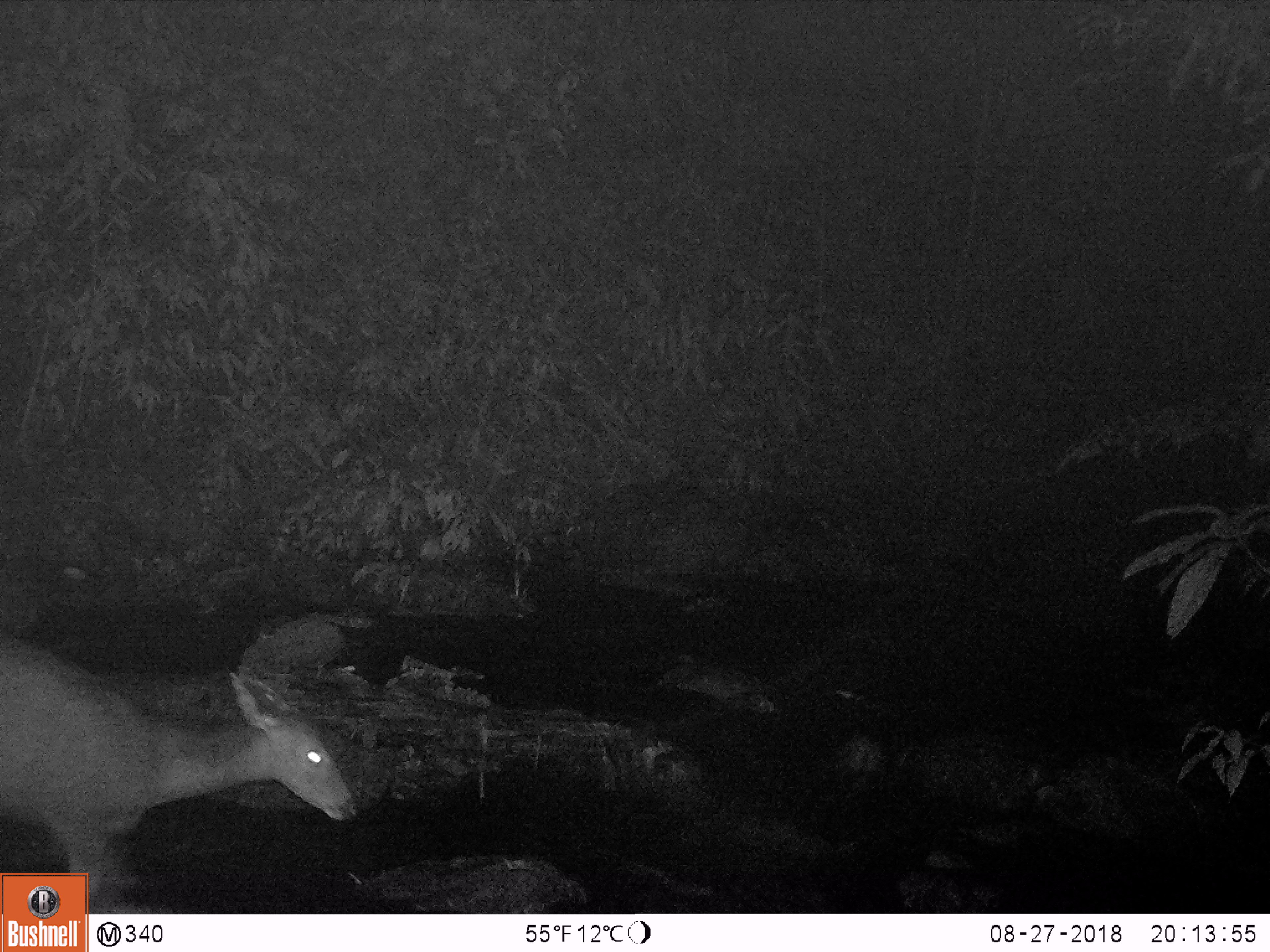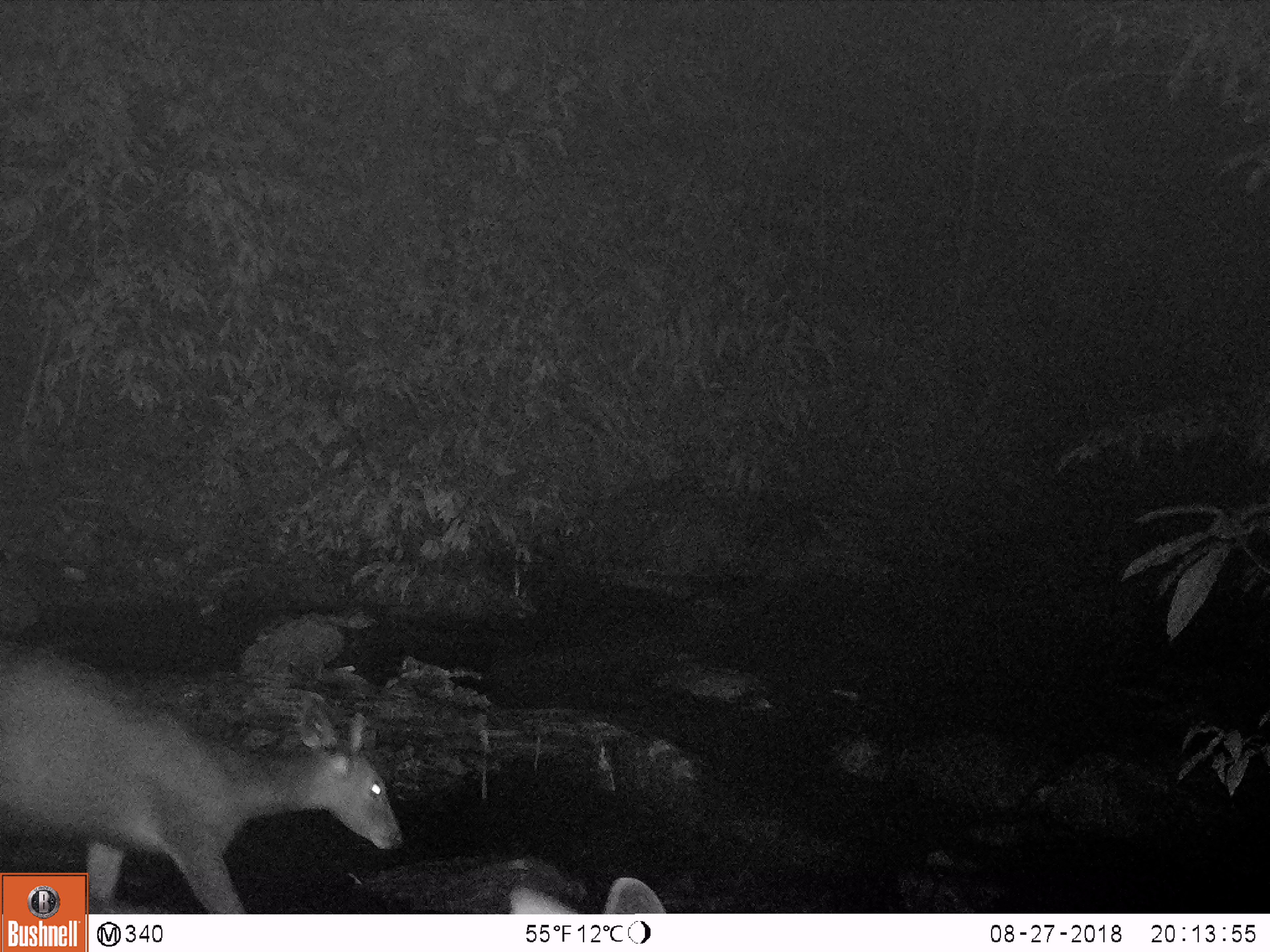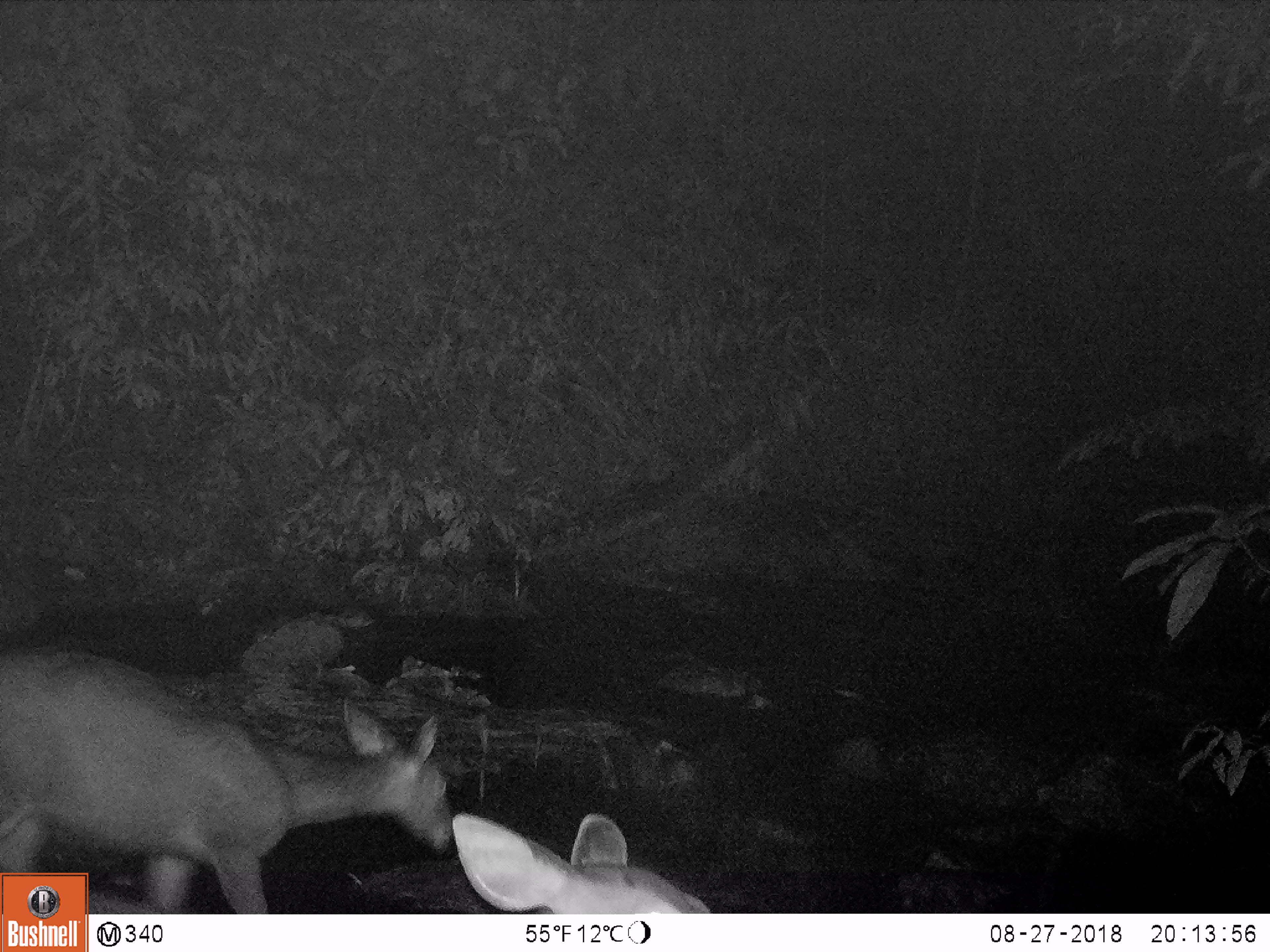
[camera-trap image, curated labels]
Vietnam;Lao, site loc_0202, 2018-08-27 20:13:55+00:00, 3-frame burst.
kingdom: Animalia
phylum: Chordata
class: Mammalia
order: Artiodactyla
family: Cervidae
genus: Rusa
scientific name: Rusa unicolor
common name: sambar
Sambar (Rusa unicolor). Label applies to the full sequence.